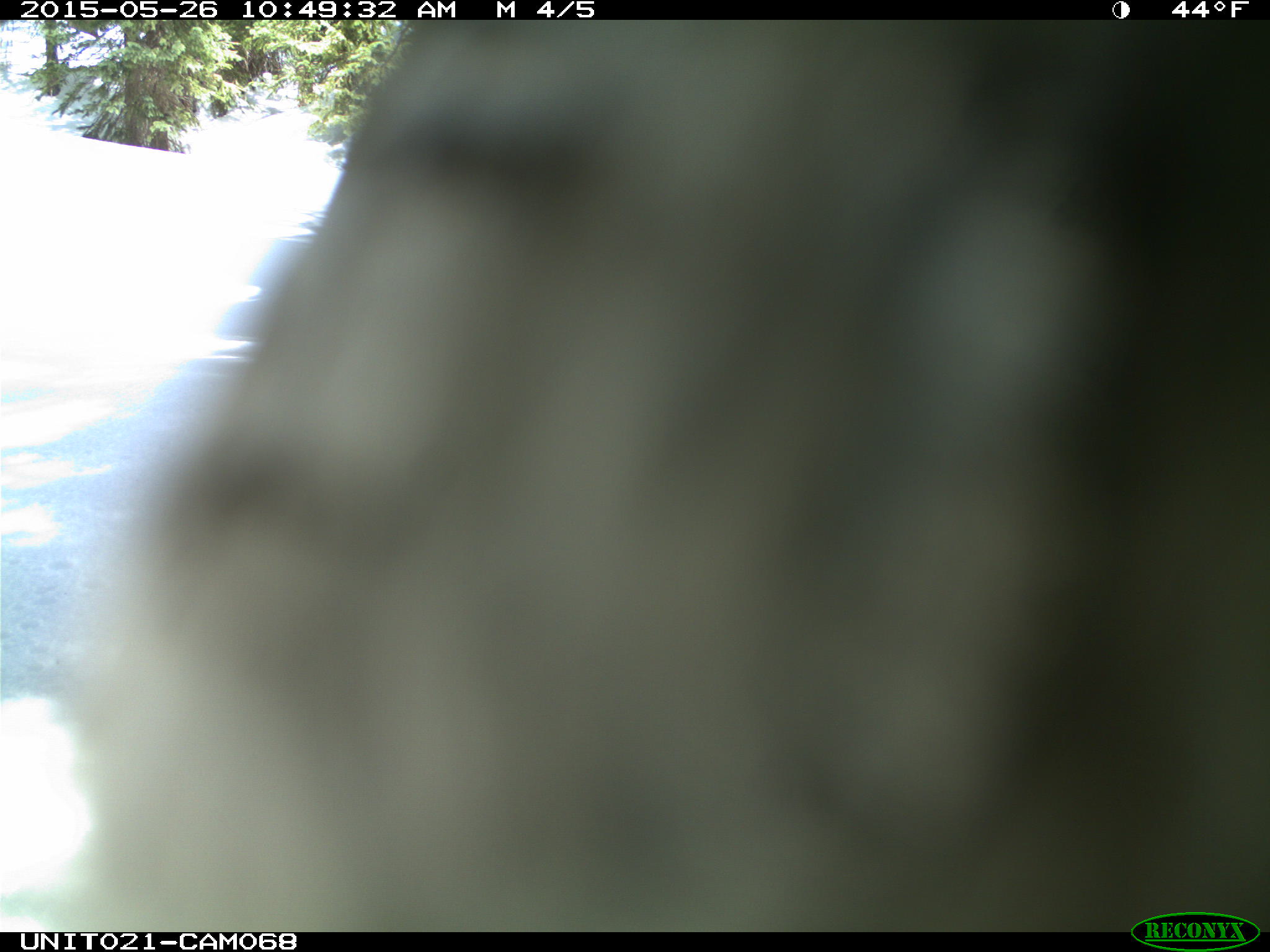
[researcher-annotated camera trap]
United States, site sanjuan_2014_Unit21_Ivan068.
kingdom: Animalia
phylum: Chordata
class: Aves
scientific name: Aves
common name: birds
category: unidentified bird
Unidentified bird (birds) (Aves).